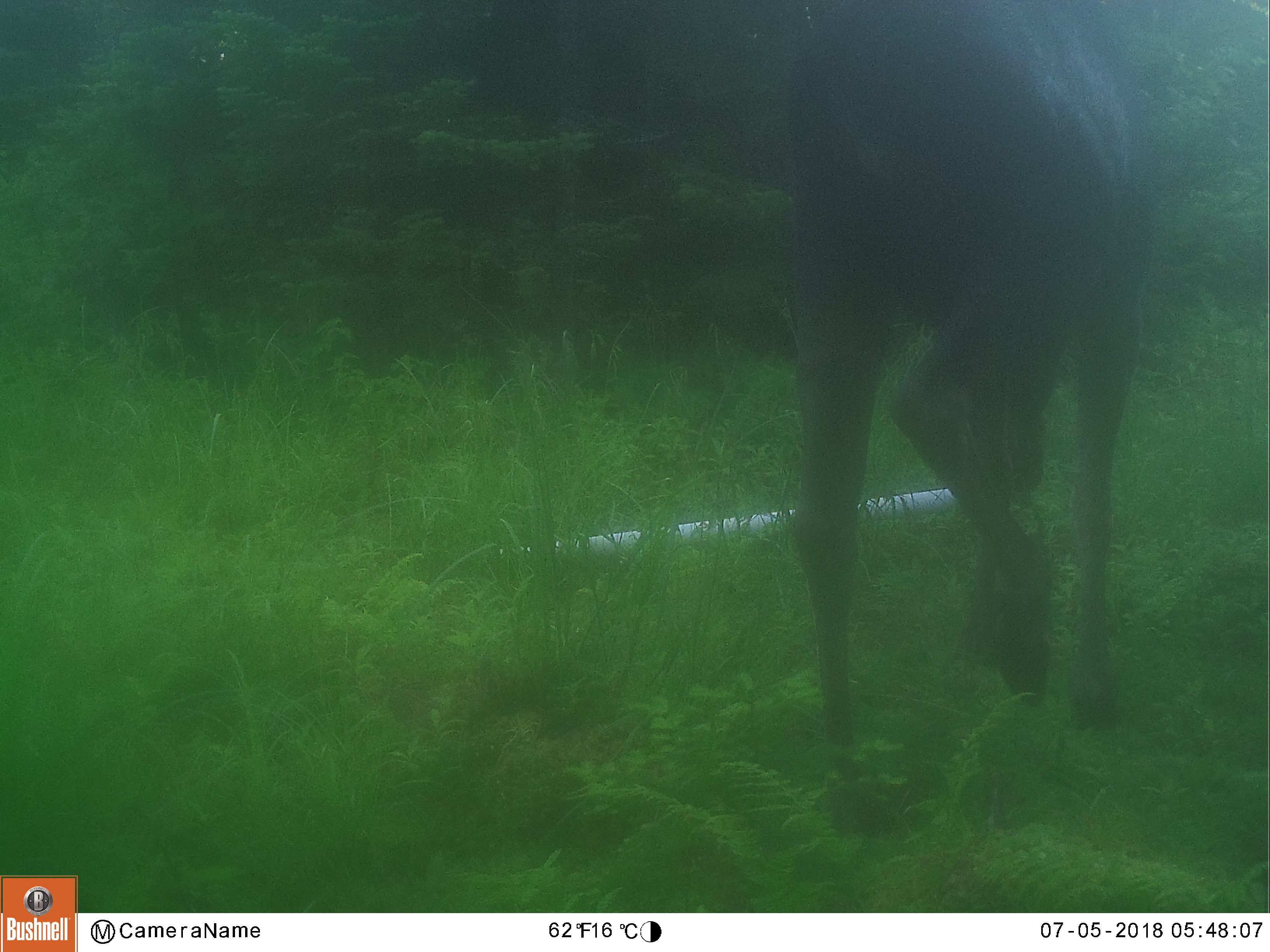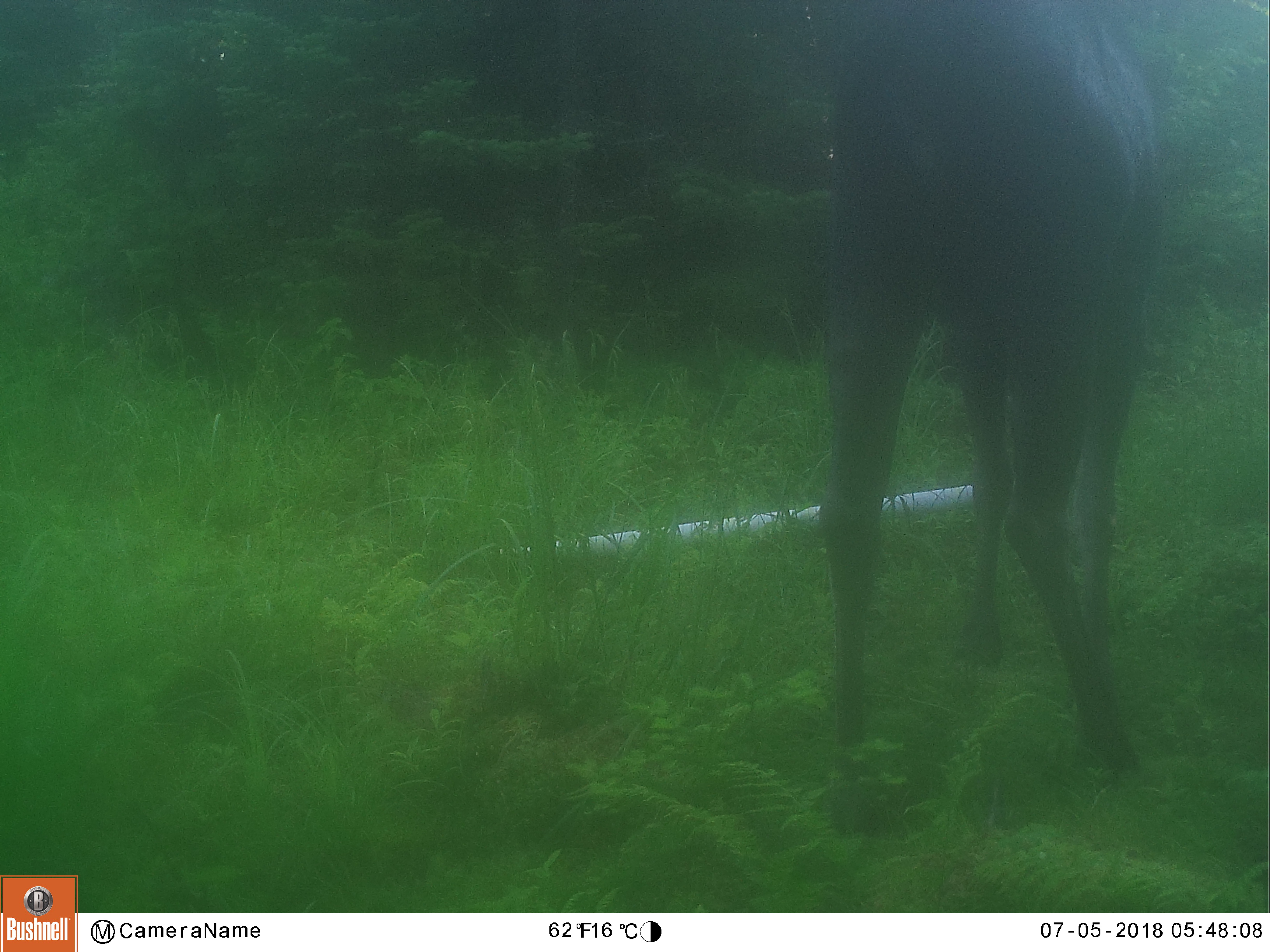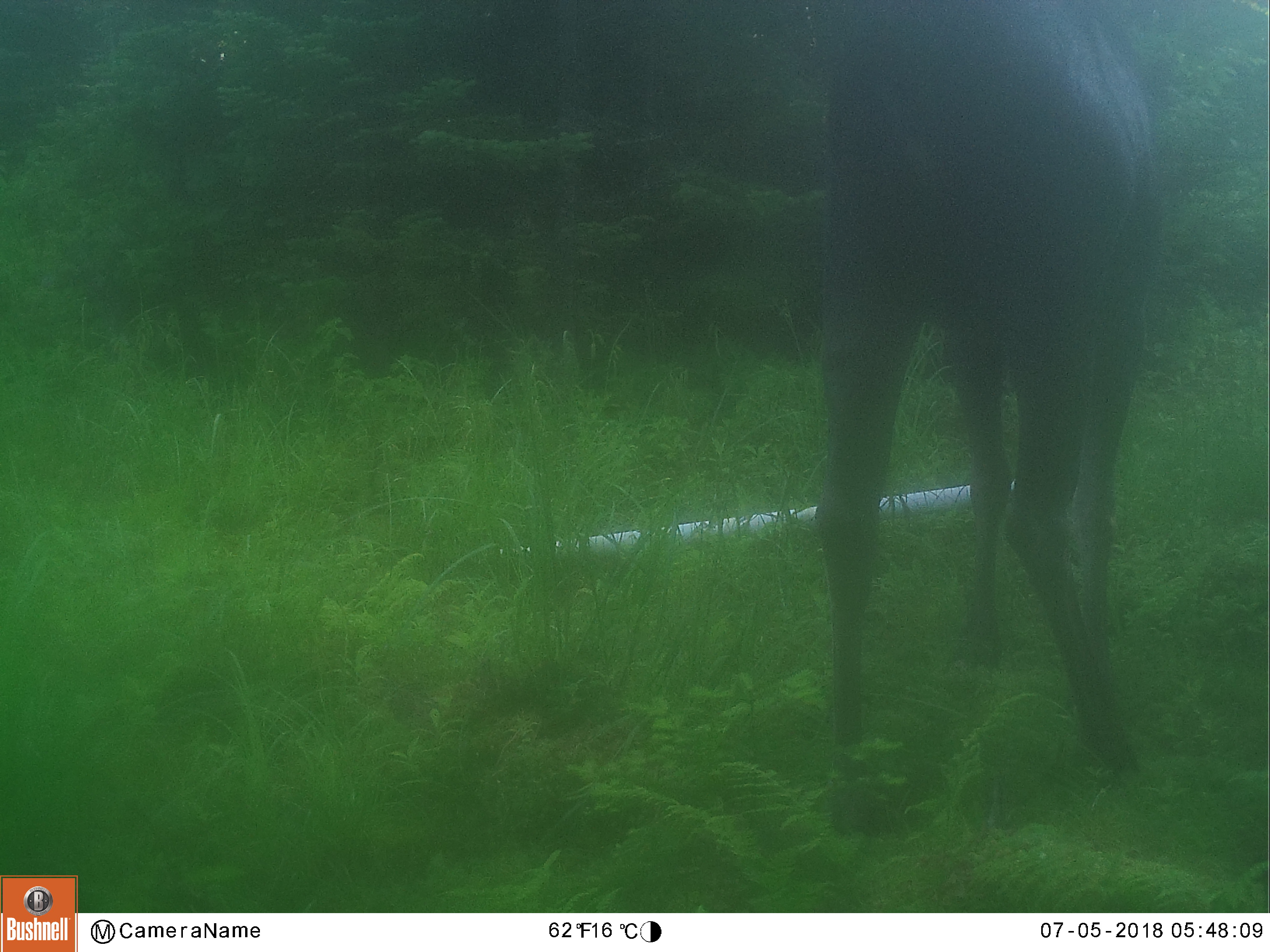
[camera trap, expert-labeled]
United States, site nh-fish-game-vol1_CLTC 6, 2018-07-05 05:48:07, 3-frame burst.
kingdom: Animalia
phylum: Chordata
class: Mammalia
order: Artiodactyla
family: Cervidae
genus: Alces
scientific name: Alces alces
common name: moose